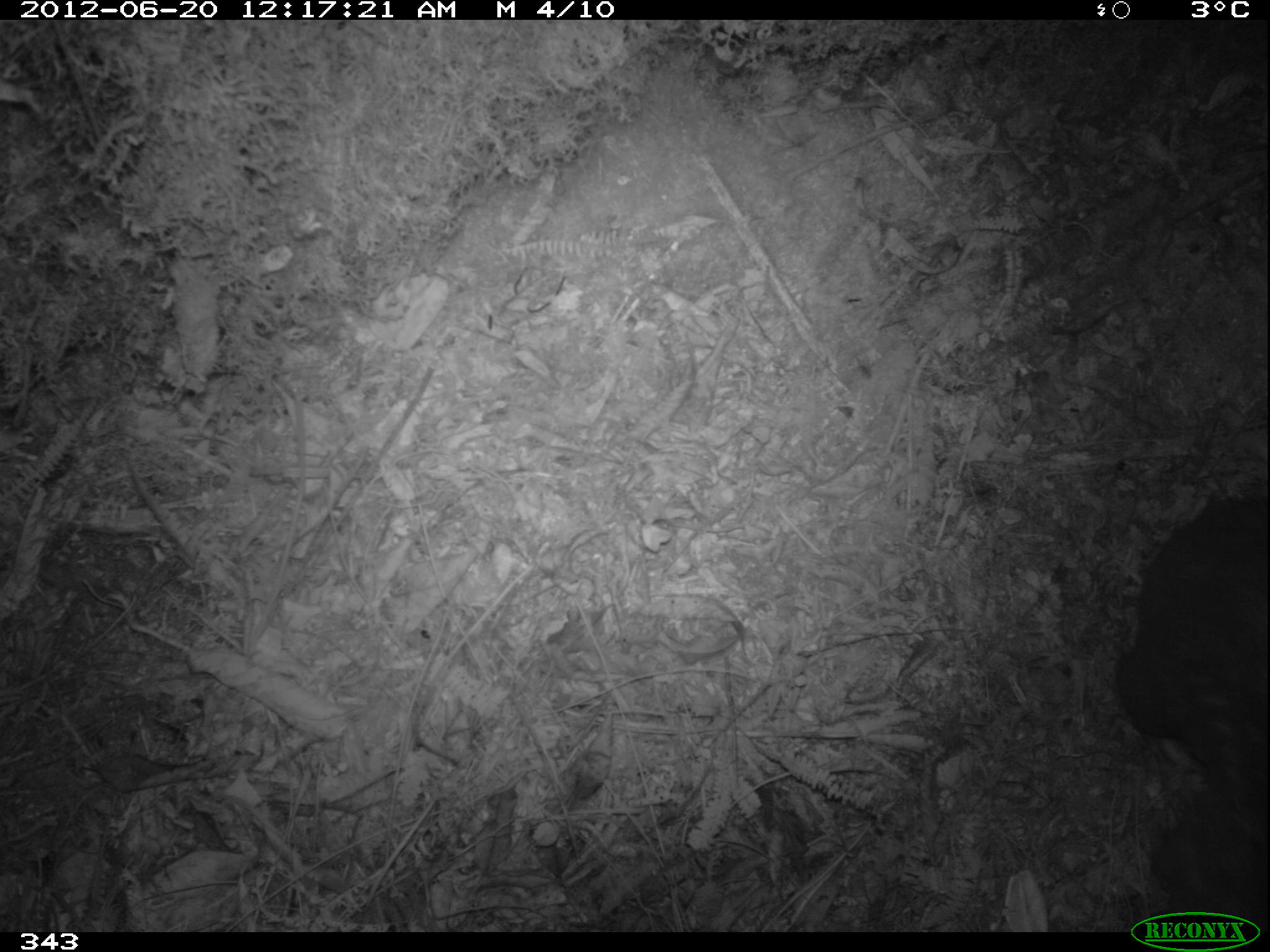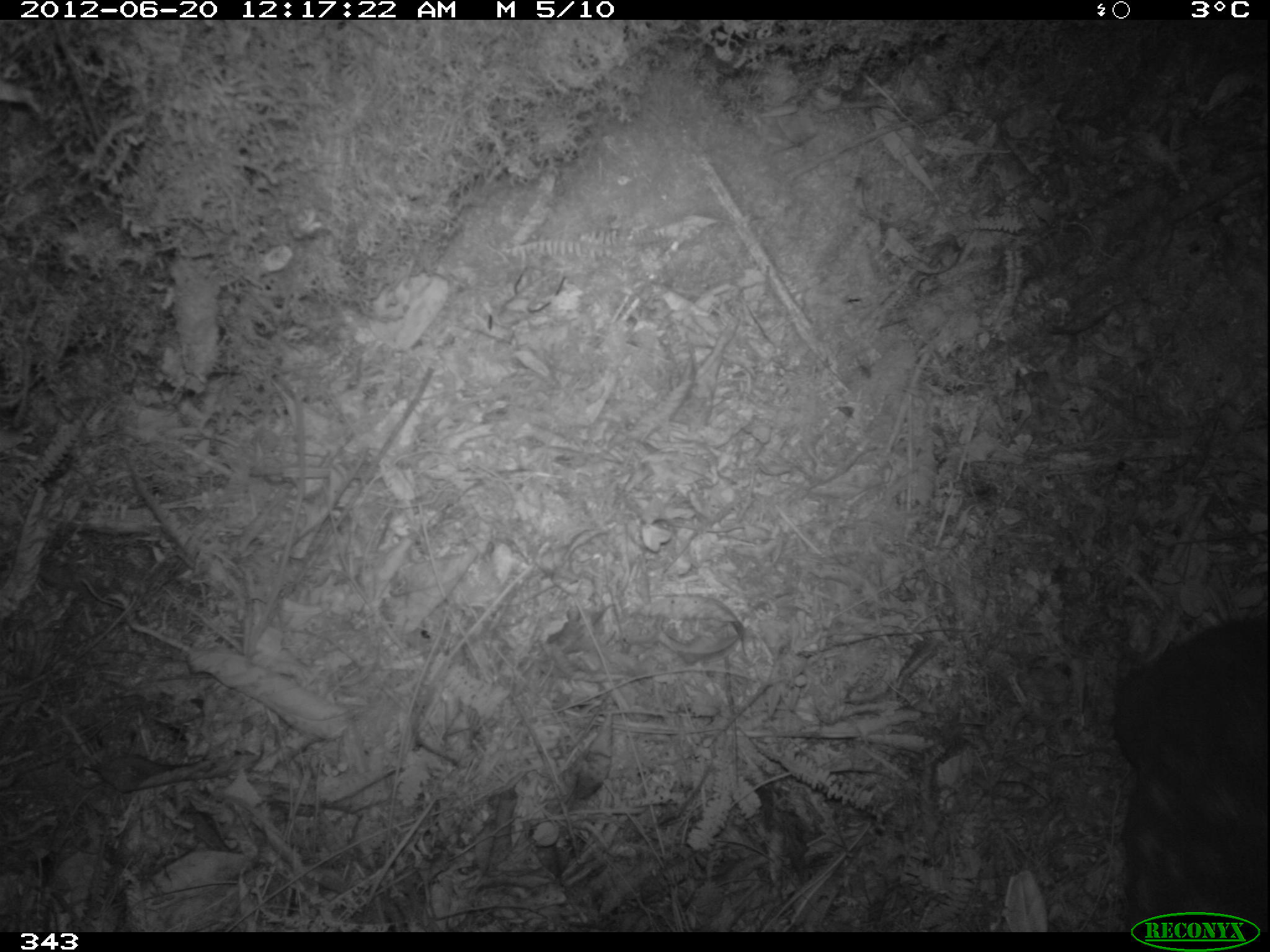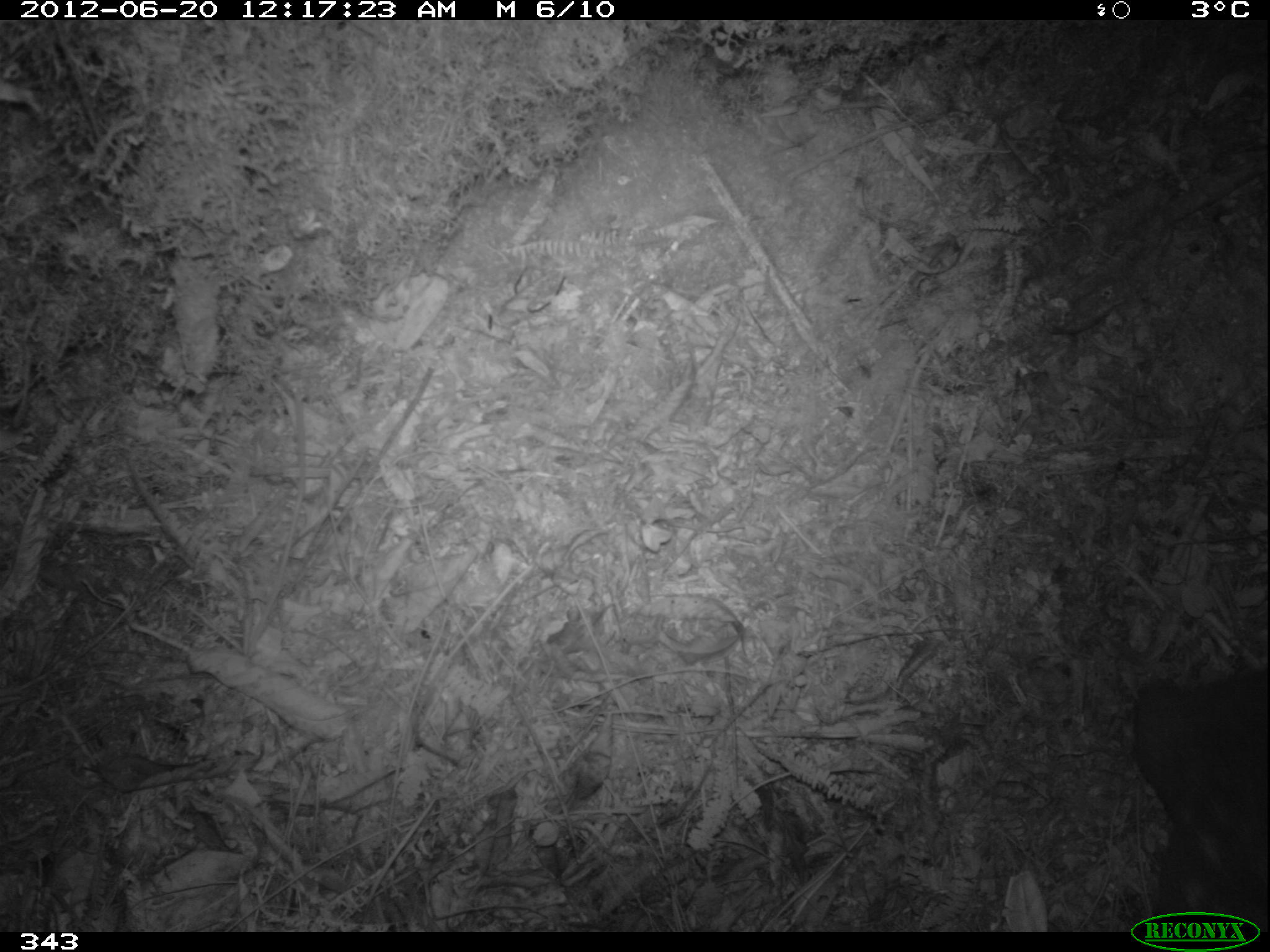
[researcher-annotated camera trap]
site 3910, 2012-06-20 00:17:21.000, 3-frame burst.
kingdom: Animalia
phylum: Chordata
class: Mammalia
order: Rodentia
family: Cuniculidae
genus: Cuniculus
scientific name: Cuniculus taczanowskii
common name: mountain paca